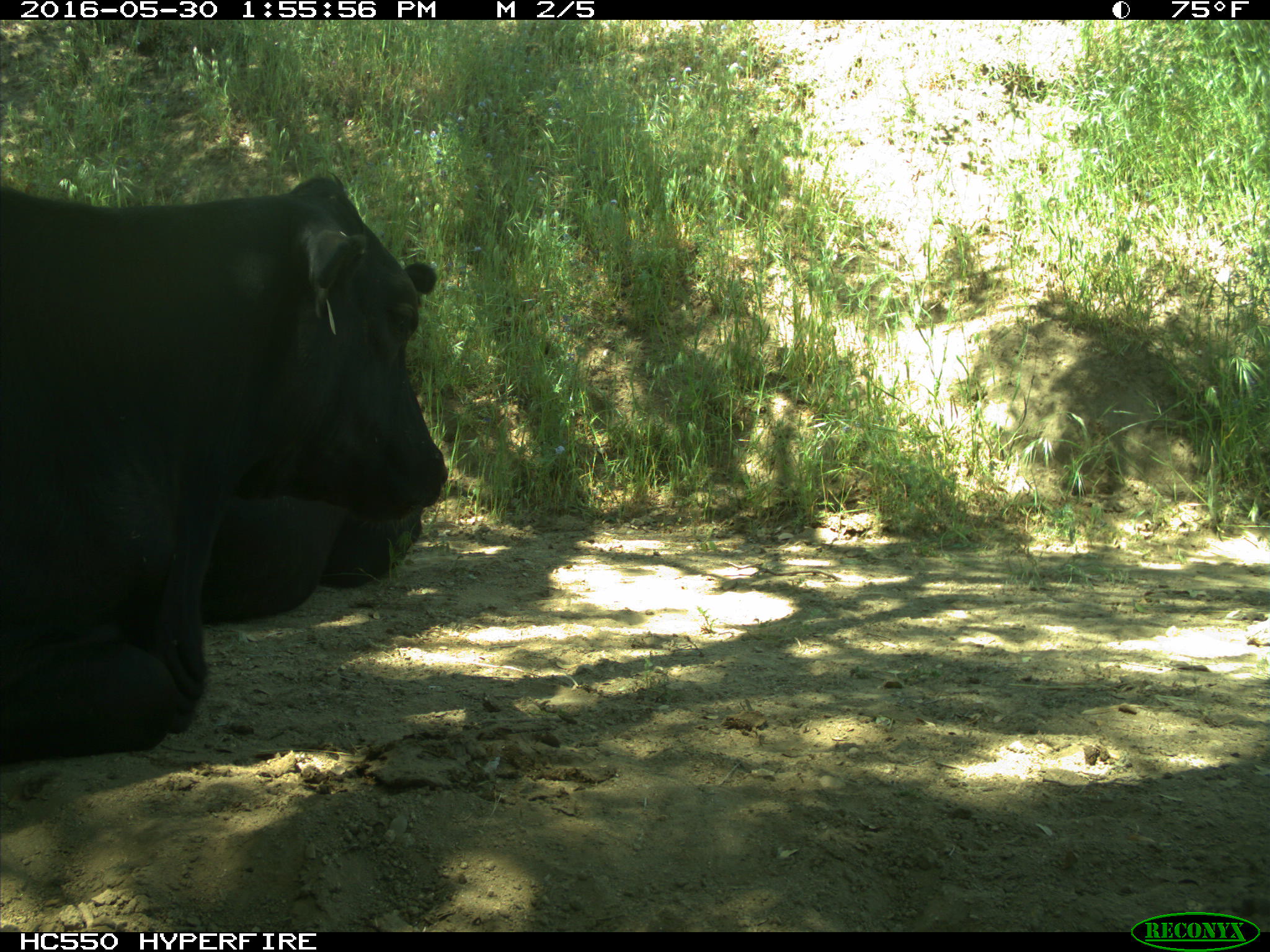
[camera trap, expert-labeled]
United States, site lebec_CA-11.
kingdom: Animalia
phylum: Chordata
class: Mammalia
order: Artiodactyla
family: Bovidae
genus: Bos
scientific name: Bos taurus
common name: domestic cow